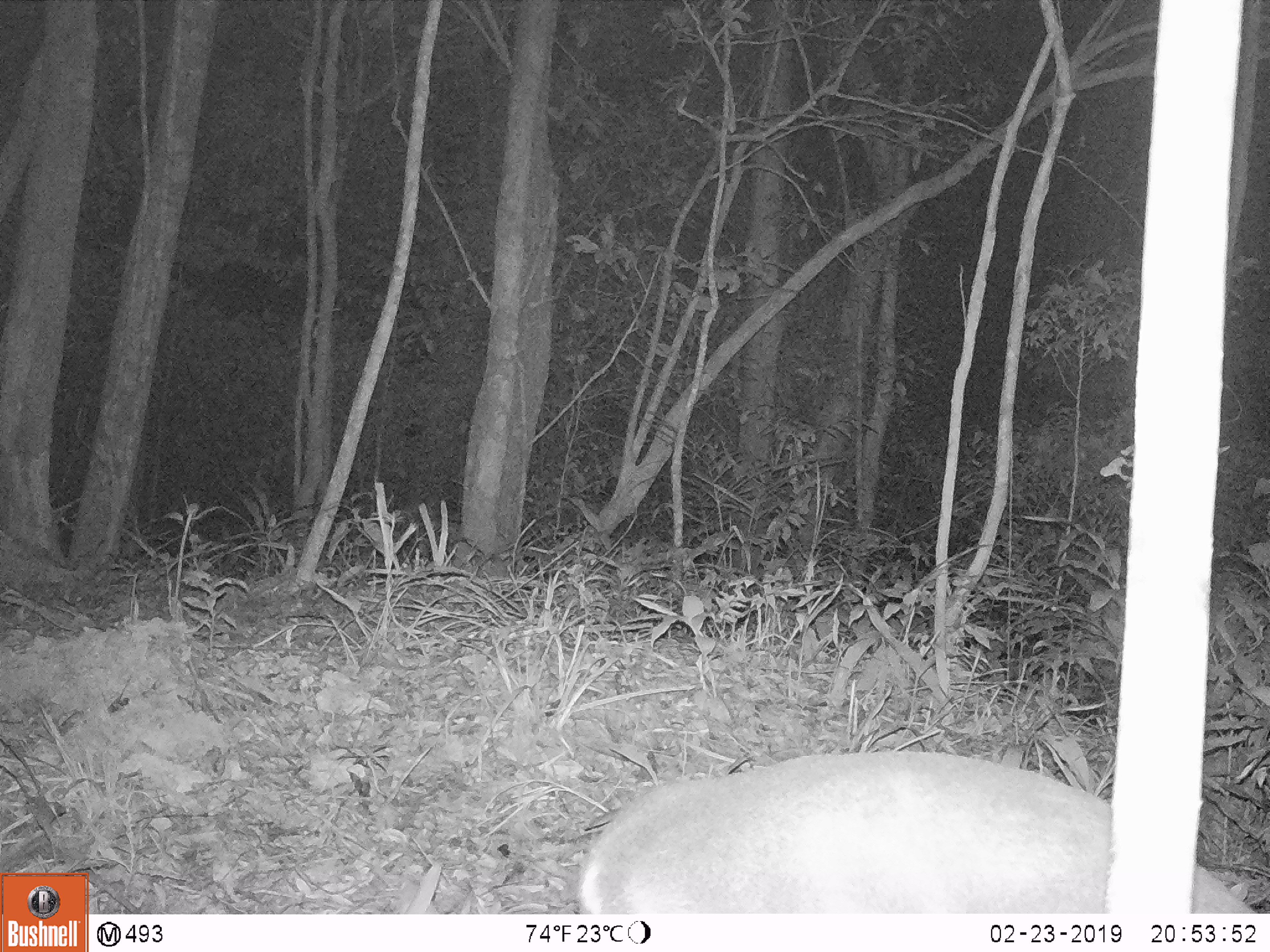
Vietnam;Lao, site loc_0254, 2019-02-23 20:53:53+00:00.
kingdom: Animalia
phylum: Chordata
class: Mammalia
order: Artiodactyla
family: Cervidae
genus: Muntiacus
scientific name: Muntiacus vuquangensis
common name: large-antlered muntjac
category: large antlered muntjac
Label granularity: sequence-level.